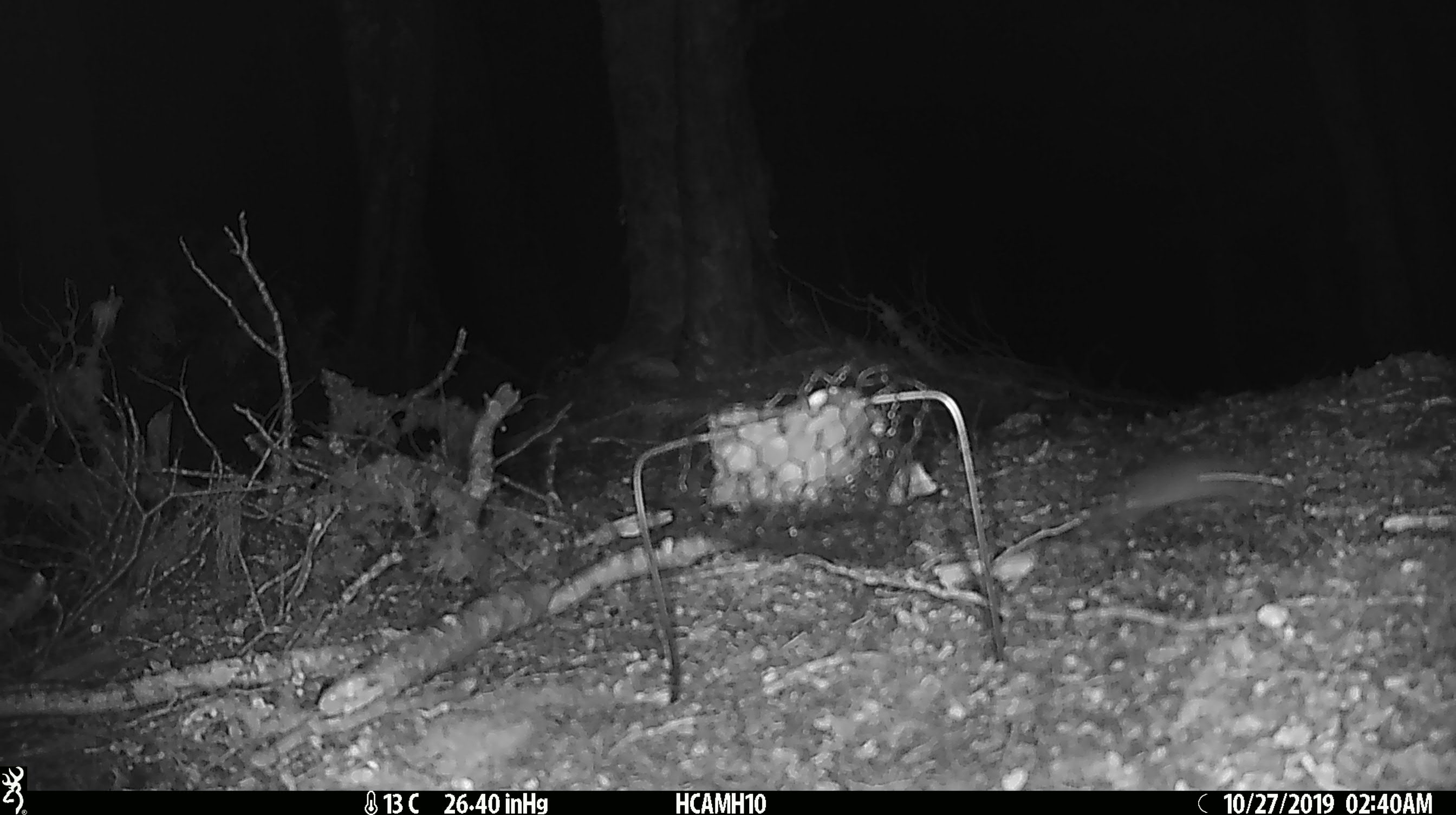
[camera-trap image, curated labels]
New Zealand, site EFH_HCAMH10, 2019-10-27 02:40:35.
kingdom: Animalia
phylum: Chordata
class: Mammalia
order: Rodentia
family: Muridae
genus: Mus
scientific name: Mus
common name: mouse